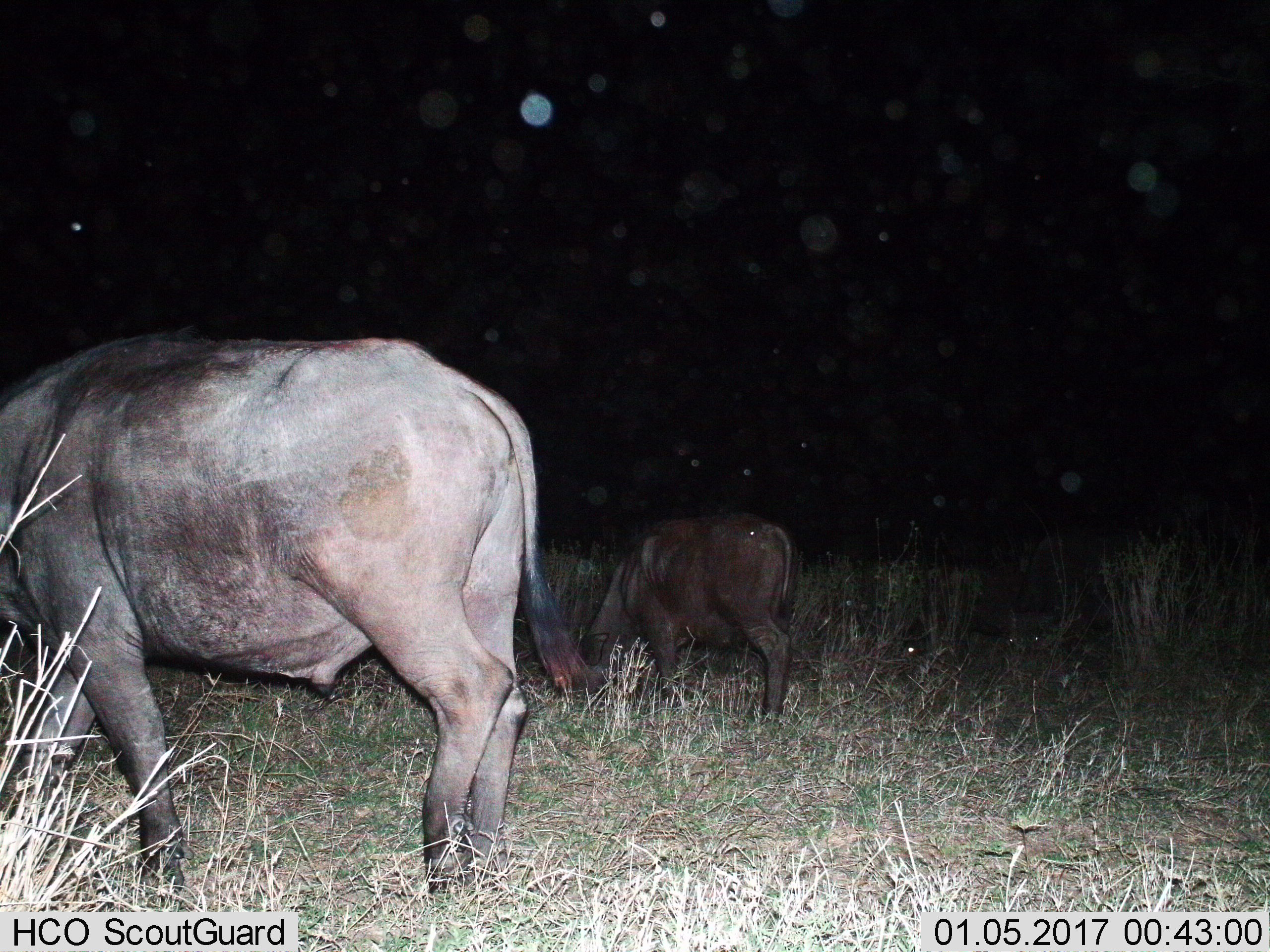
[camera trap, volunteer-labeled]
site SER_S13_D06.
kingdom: Animalia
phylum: Chordata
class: Mammalia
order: Artiodactyla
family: Bovidae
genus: Syncerus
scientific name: Syncerus caffer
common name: african buffalo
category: buffalo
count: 3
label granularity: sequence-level